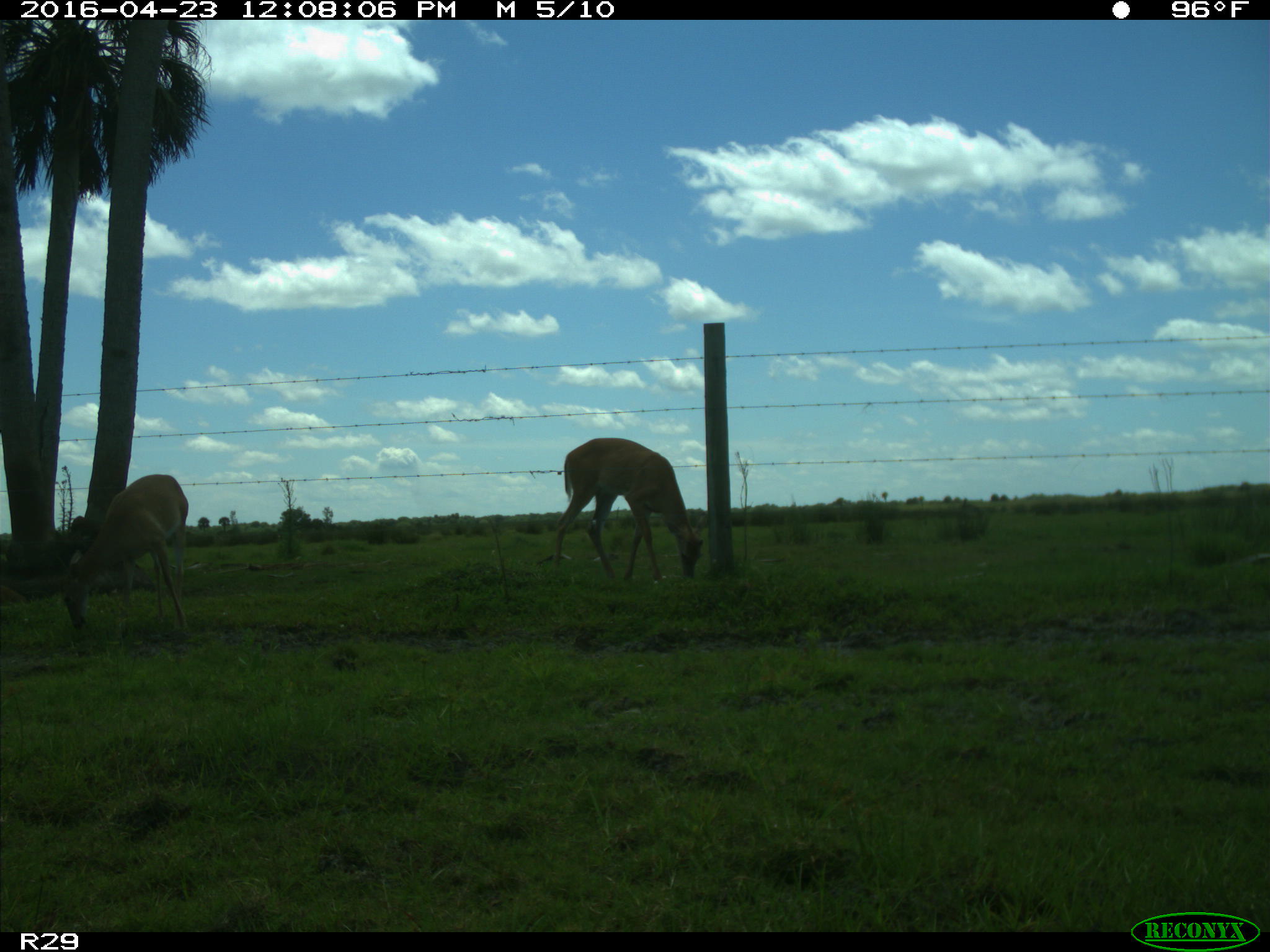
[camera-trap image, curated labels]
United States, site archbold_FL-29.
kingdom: Animalia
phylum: Chordata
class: Mammalia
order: Artiodactyla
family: Cervidae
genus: Odocoileus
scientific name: Odocoileus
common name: deer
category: unidentified deer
Unidentified deer (deer) (Odocoileus).